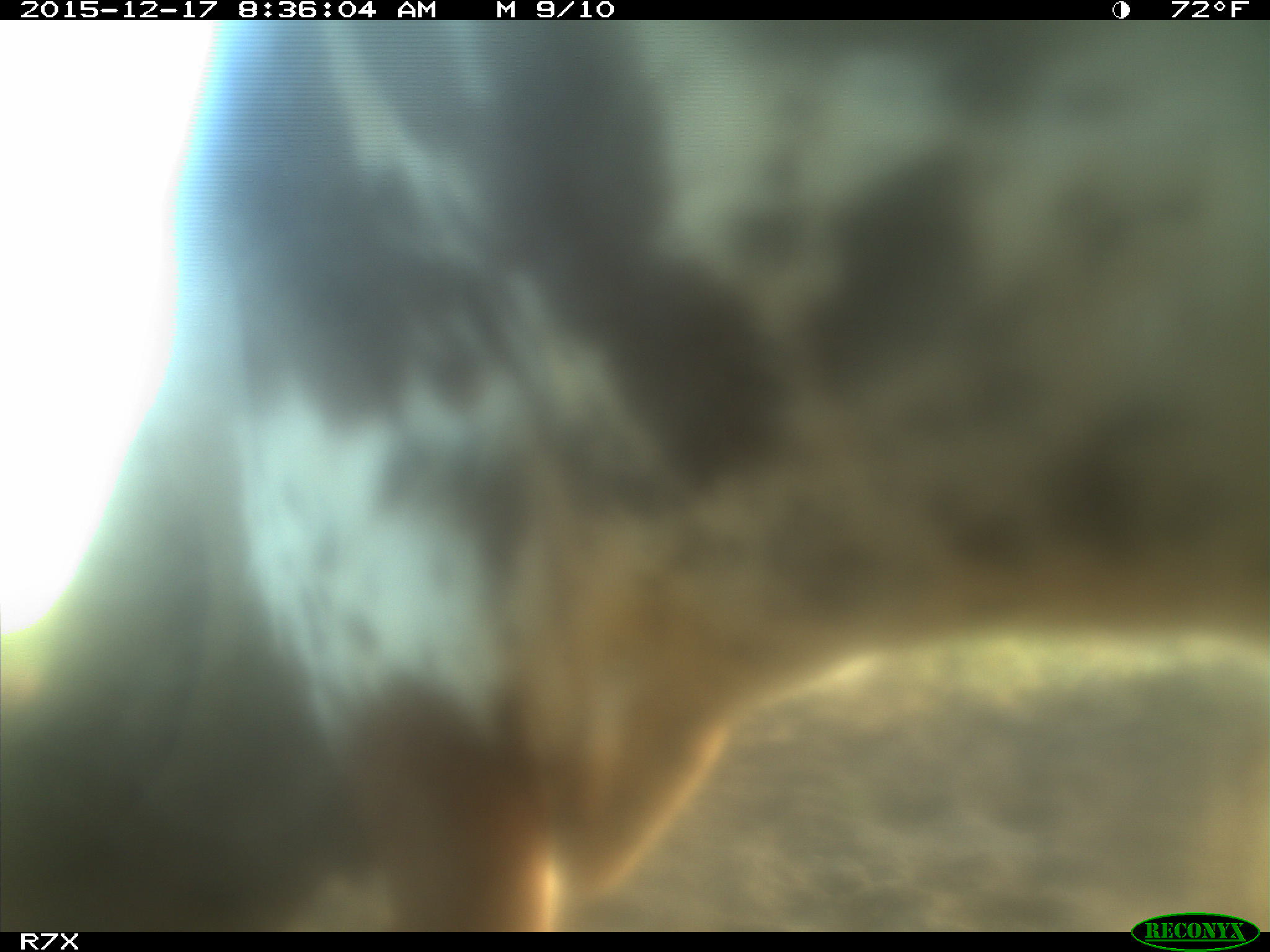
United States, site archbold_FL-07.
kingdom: Animalia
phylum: Chordata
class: Mammalia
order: Artiodactyla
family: Bovidae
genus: Bos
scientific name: Bos taurus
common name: domestic cow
Bos taurus (domestic cow).